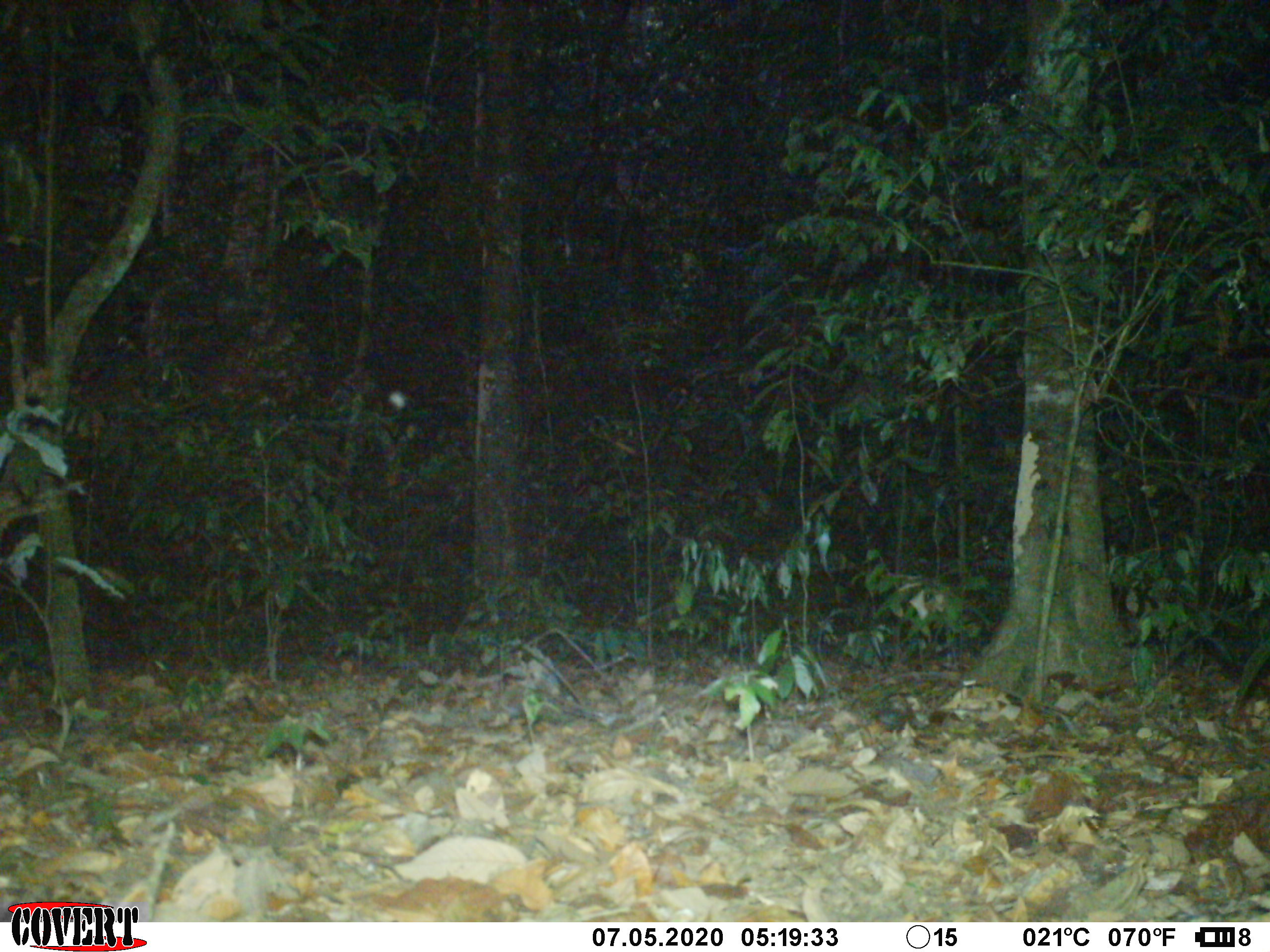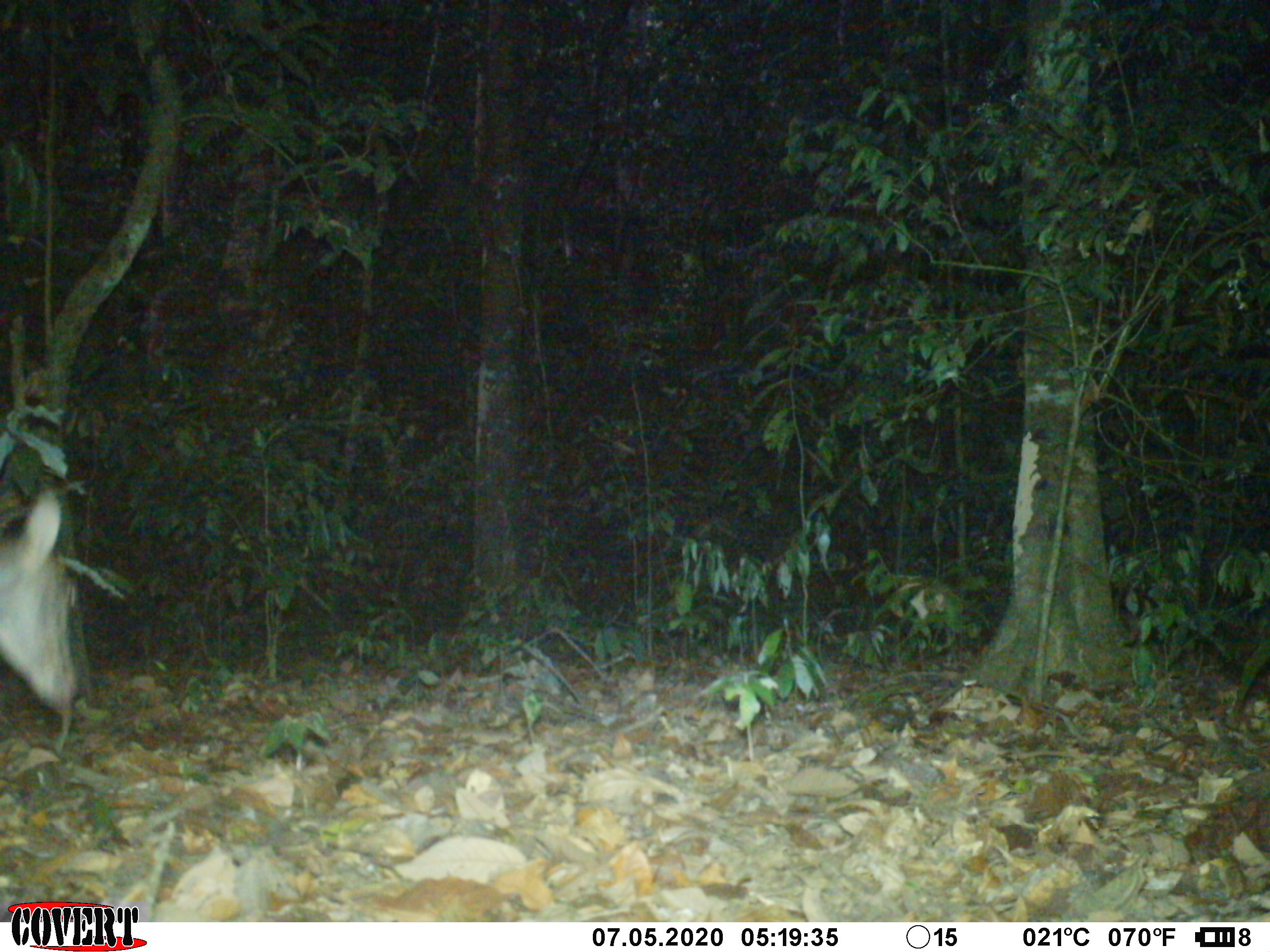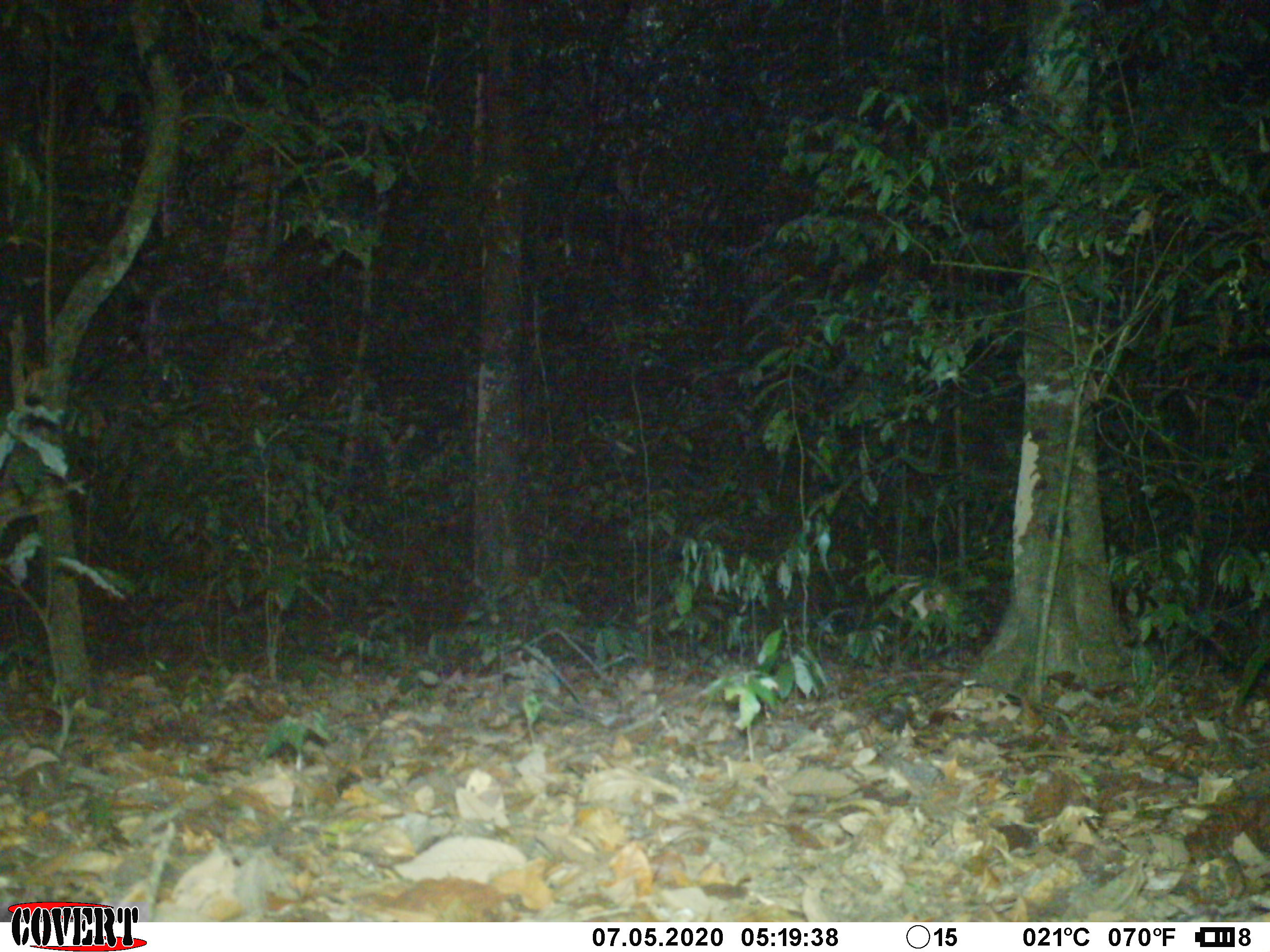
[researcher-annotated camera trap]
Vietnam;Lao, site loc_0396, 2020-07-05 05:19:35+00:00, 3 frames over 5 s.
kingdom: Animalia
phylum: Chordata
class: Mammalia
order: Artiodactyla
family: Cervidae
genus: Muntiacus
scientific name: Muntiacus vuquangensis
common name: large-antlered muntjac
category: large antlered muntjac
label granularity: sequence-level